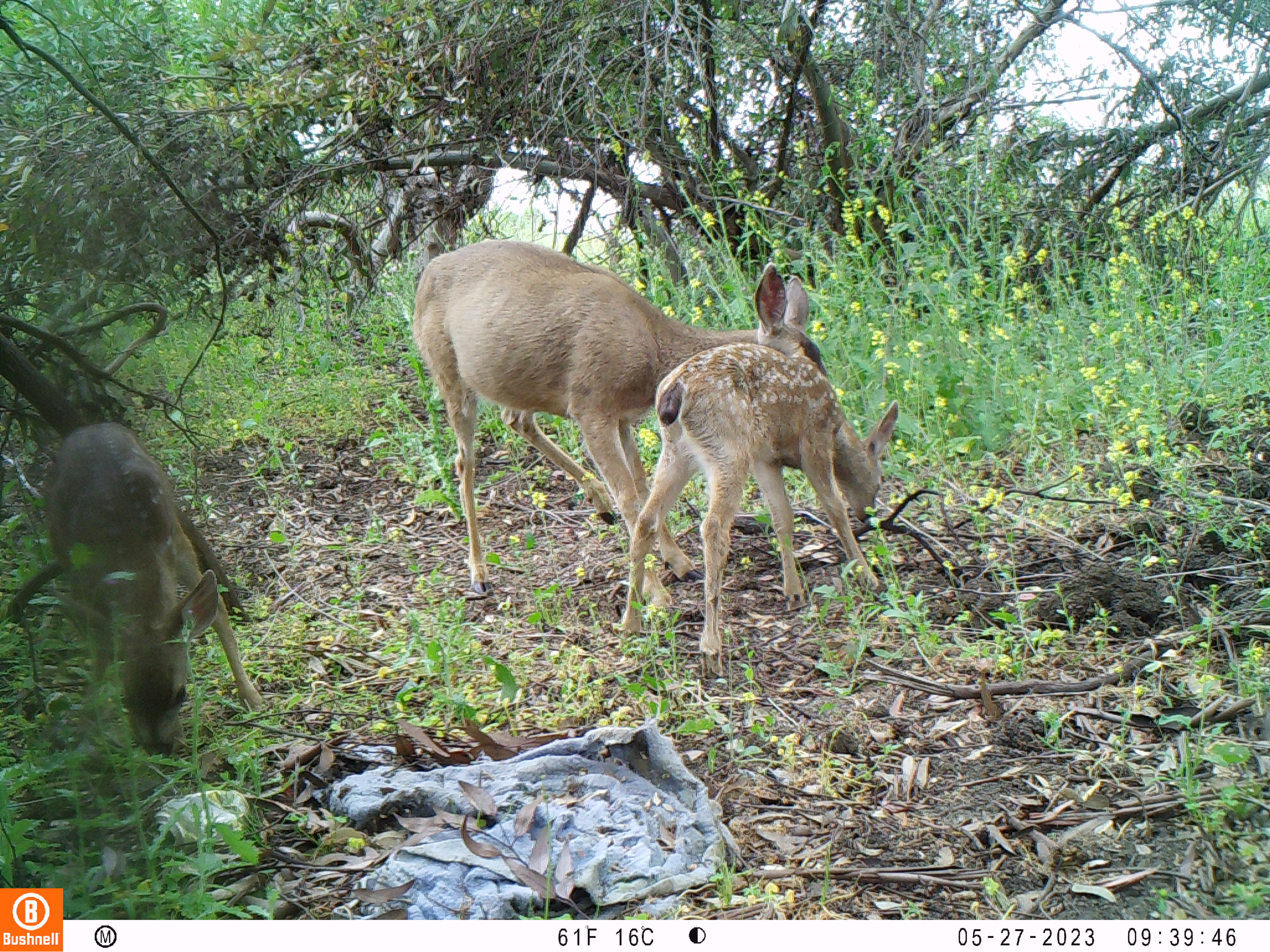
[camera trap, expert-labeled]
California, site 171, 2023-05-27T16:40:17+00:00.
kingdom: Animalia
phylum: Chordata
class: Mammalia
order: Artiodactyla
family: Cervidae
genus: Odocoileus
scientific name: Odocoileus hemionus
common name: mule deer